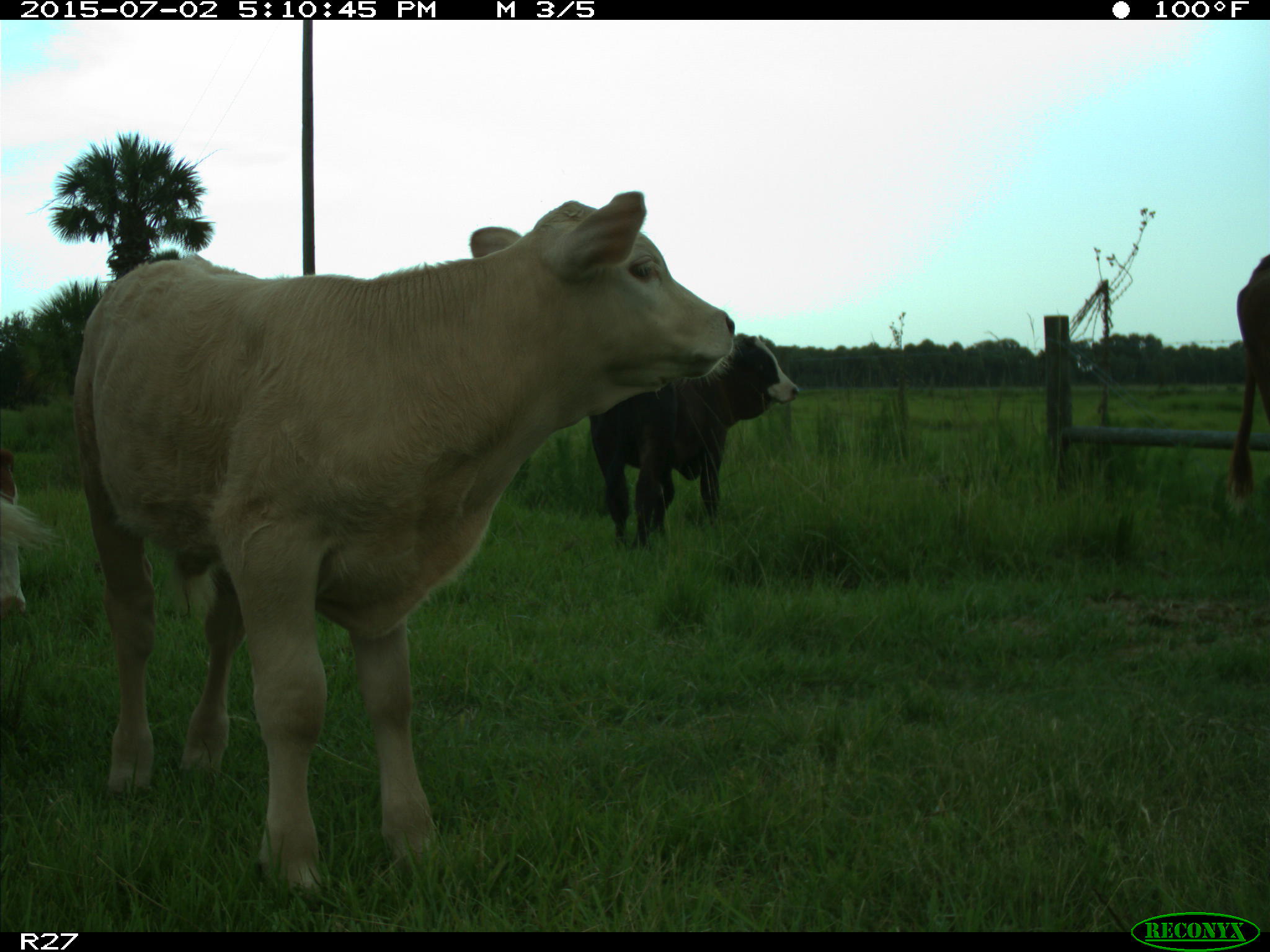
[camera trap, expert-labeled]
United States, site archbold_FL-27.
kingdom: Animalia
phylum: Chordata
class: Mammalia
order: Artiodactyla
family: Bovidae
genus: Bos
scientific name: Bos taurus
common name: domestic cow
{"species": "Bos taurus (domestic cow)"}